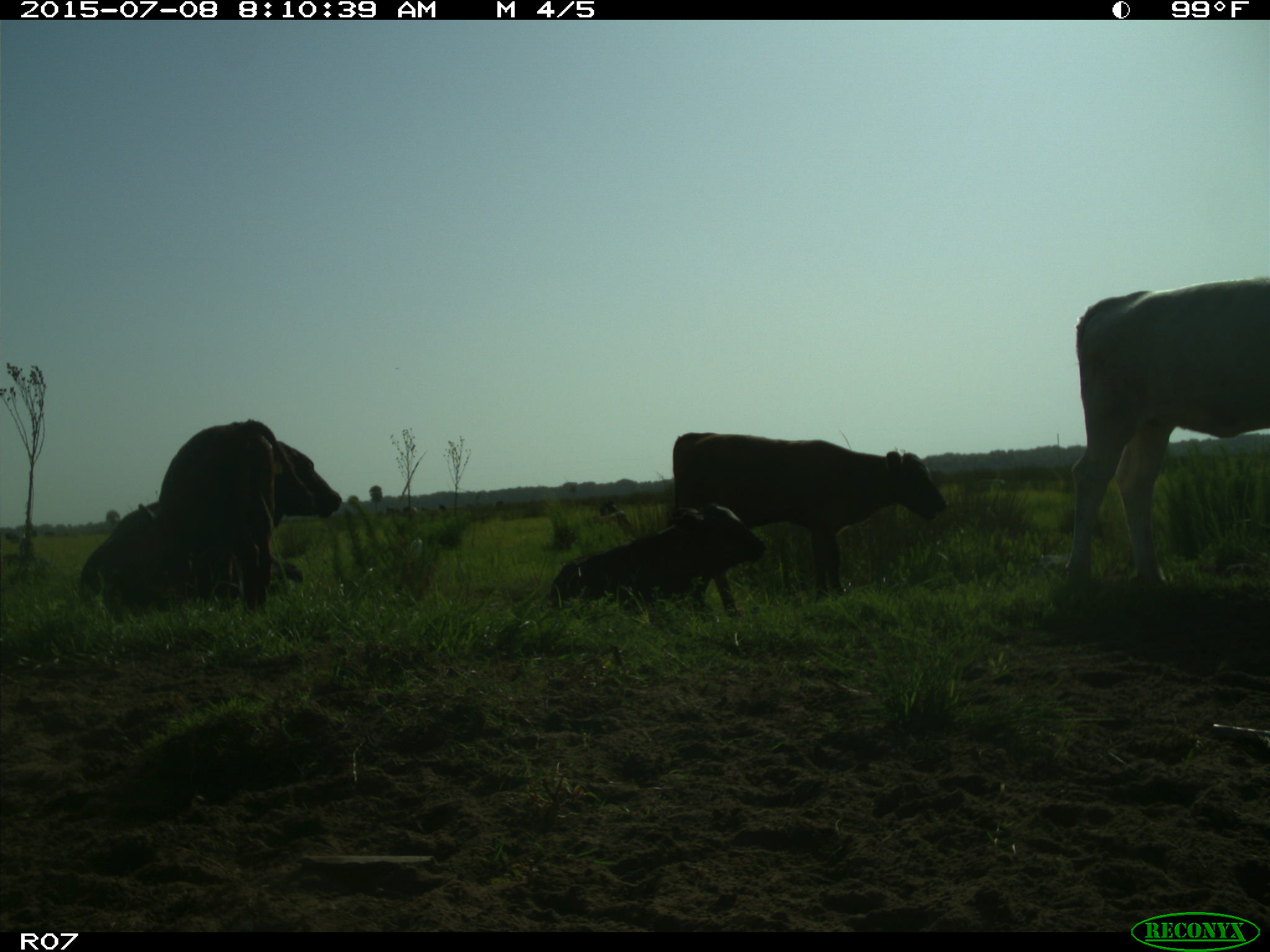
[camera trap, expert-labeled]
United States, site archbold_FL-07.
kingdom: Animalia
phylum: Chordata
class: Mammalia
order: Artiodactyla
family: Bovidae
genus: Bos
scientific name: Bos taurus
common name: domestic cow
Bos taurus (domestic cow).